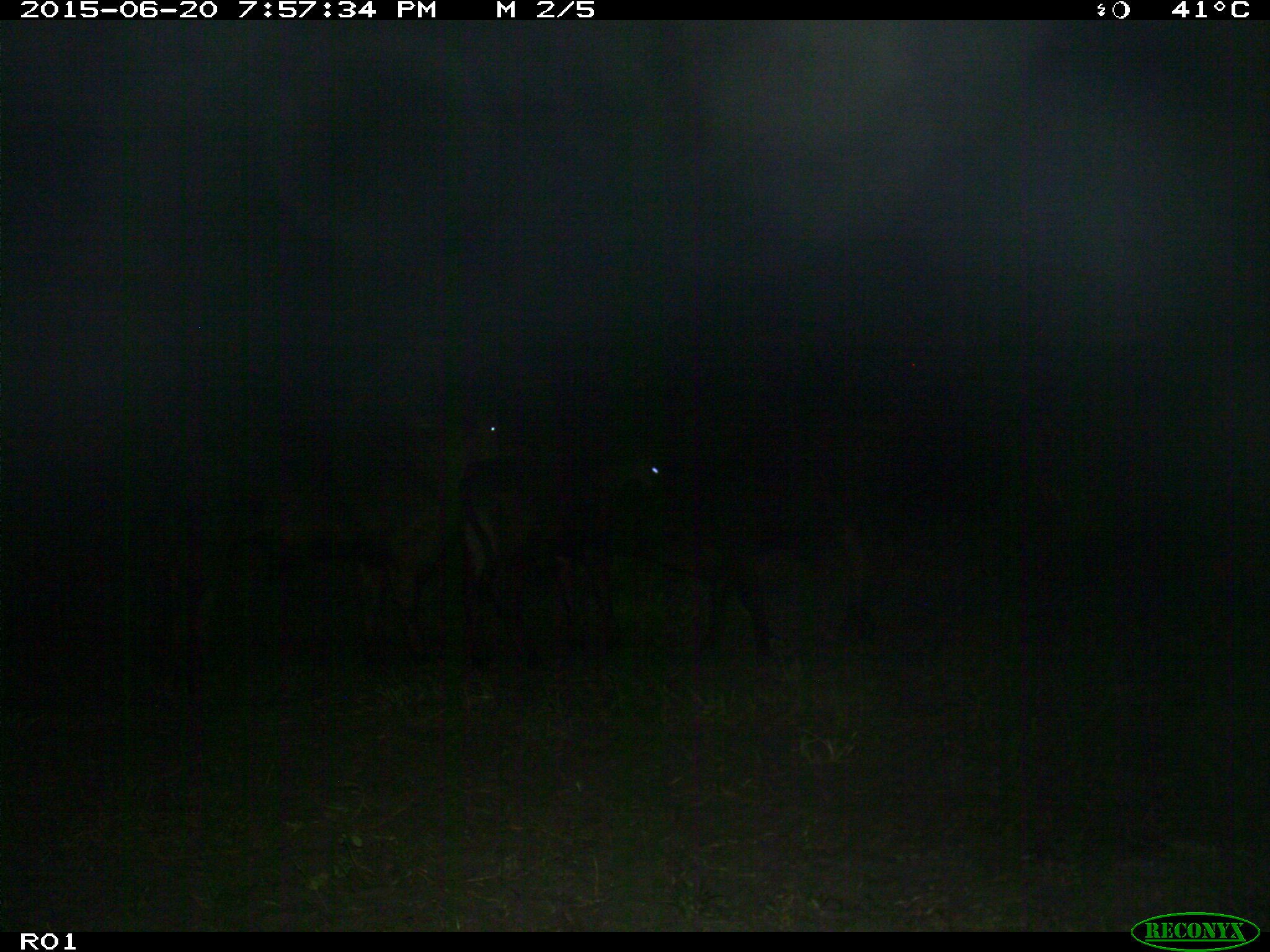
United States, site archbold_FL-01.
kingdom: Animalia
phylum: Chordata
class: Mammalia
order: Artiodactyla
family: Bovidae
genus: Bos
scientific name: Bos taurus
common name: domestic cow